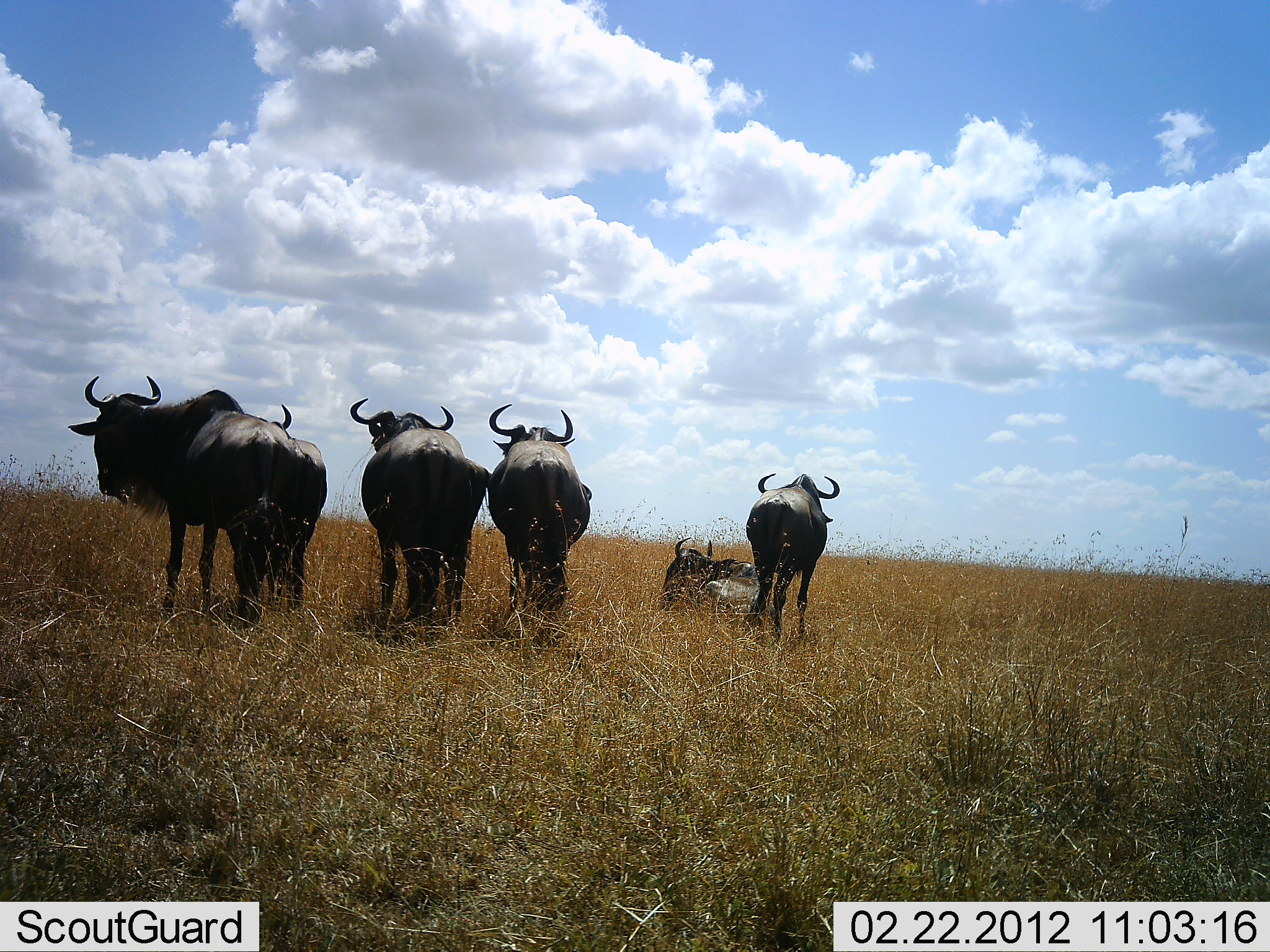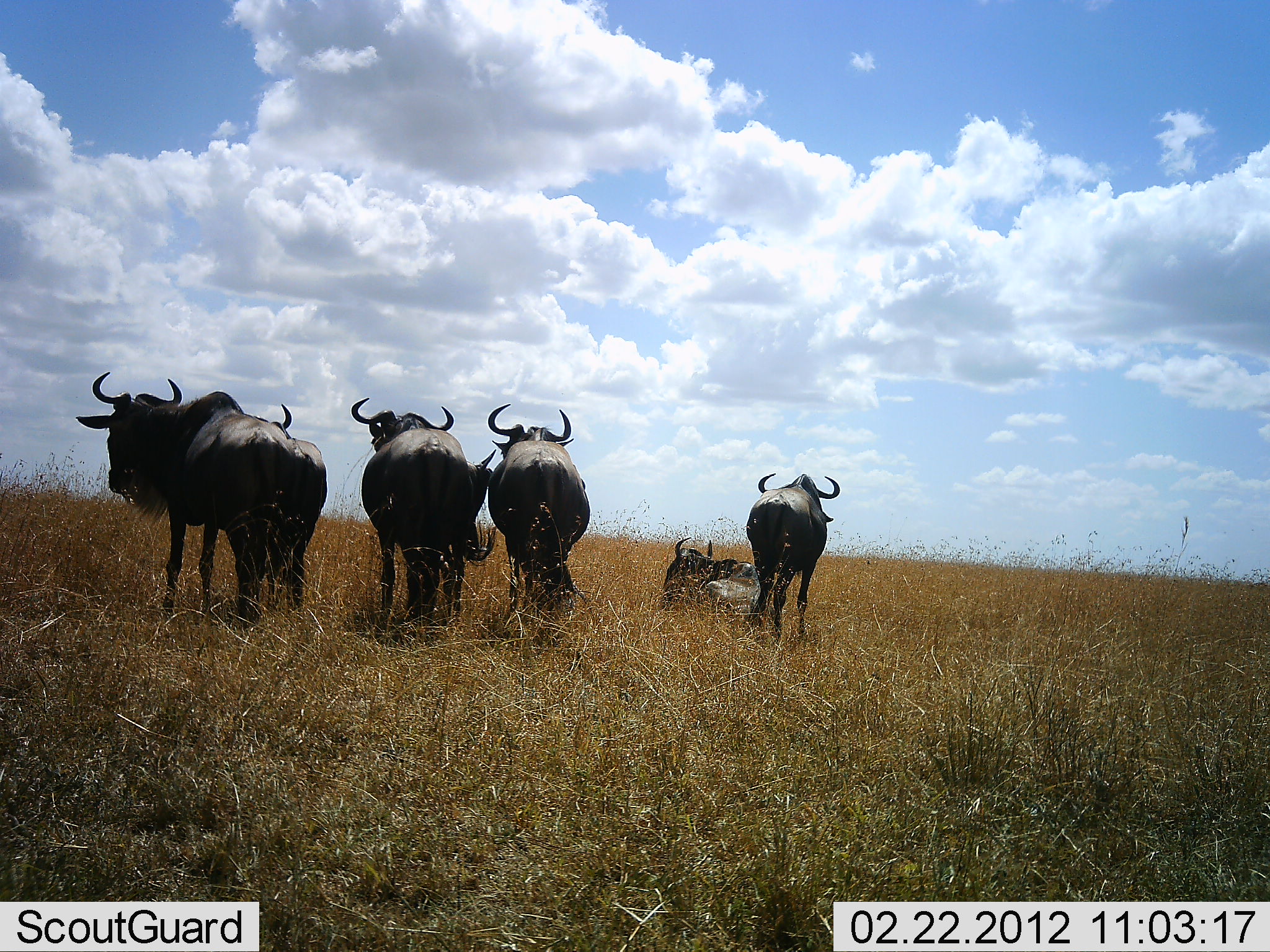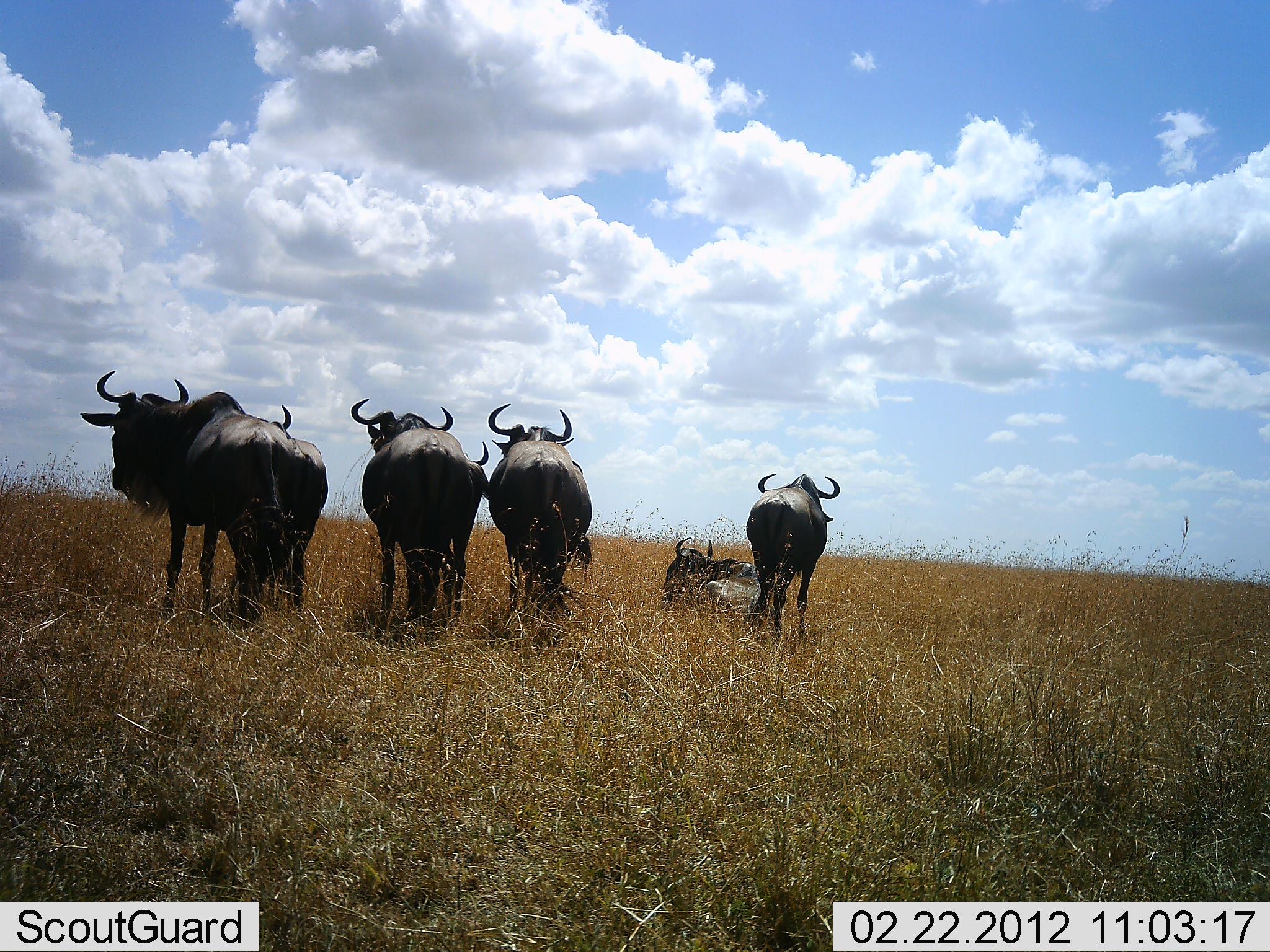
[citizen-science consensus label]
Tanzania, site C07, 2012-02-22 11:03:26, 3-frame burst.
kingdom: Animalia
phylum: Chordata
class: Mammalia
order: Artiodactyla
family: Bovidae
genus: Connochaetes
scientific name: Connochaetes taurinus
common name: blue wildebeest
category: wildebeest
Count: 7.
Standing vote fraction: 88%.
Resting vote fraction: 82%.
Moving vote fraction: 6%.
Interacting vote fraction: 0%.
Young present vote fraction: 6%.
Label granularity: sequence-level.